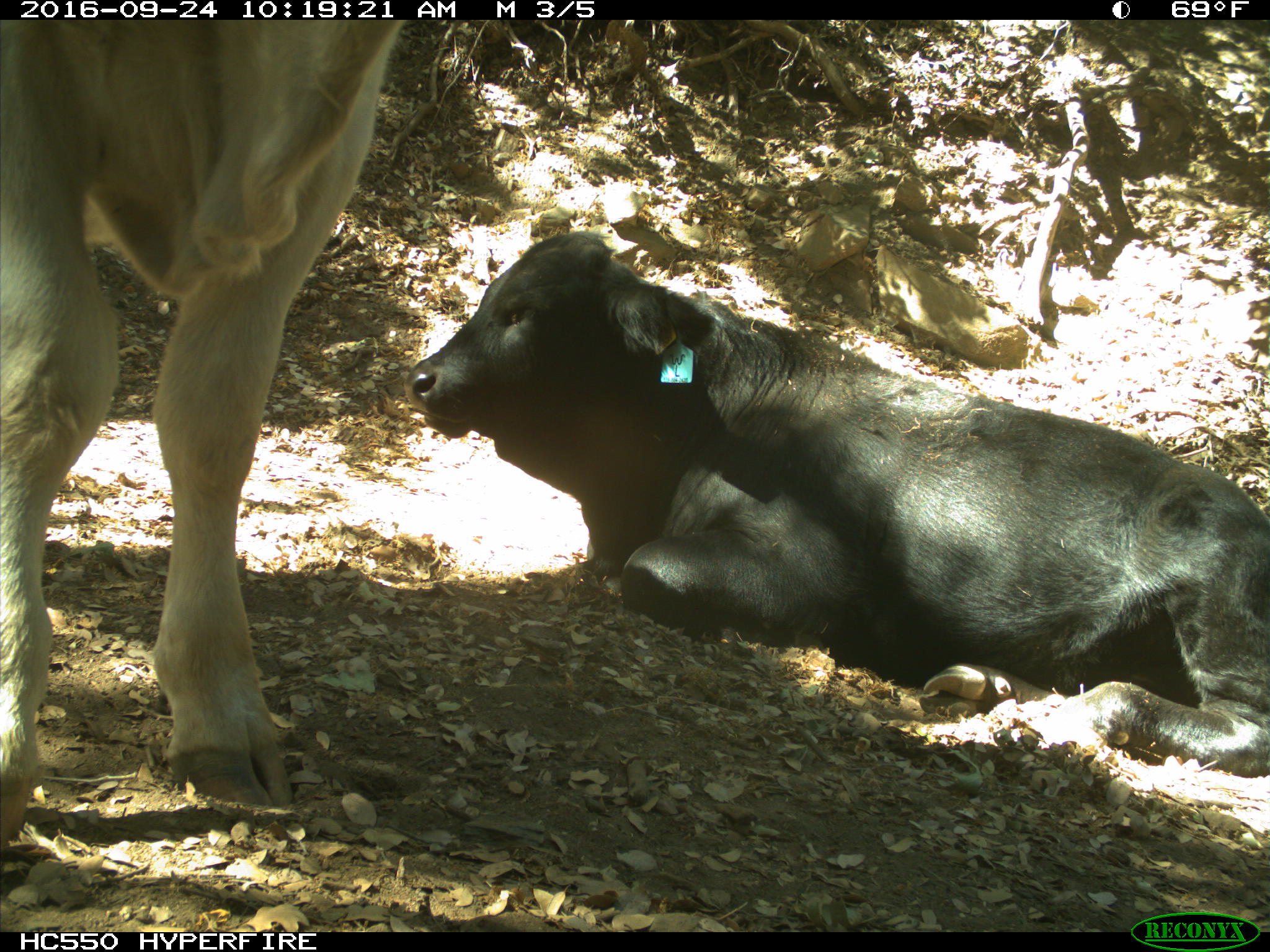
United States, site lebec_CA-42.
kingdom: Animalia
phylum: Chordata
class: Mammalia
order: Artiodactyla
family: Bovidae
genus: Bos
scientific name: Bos taurus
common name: domestic cow